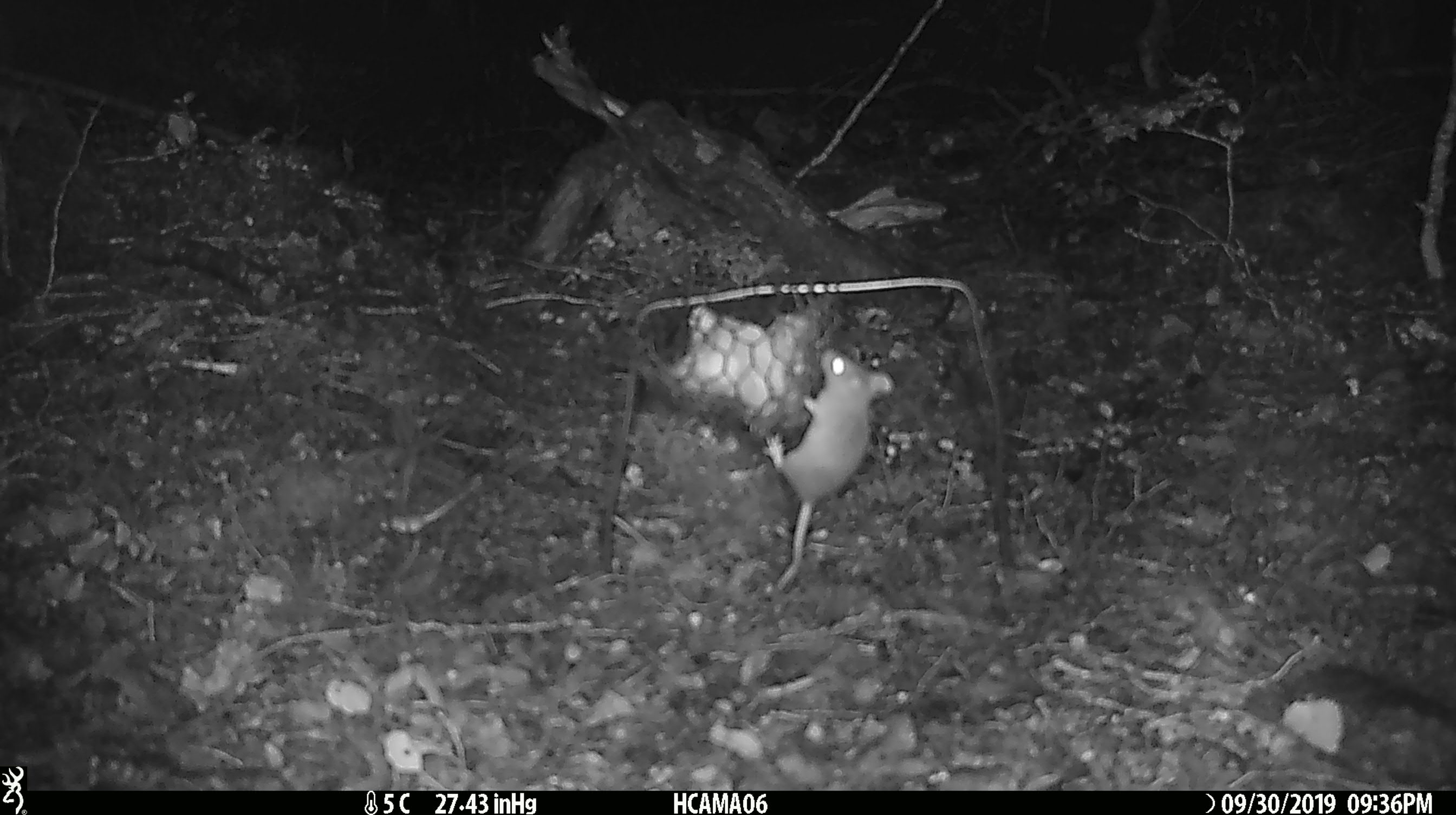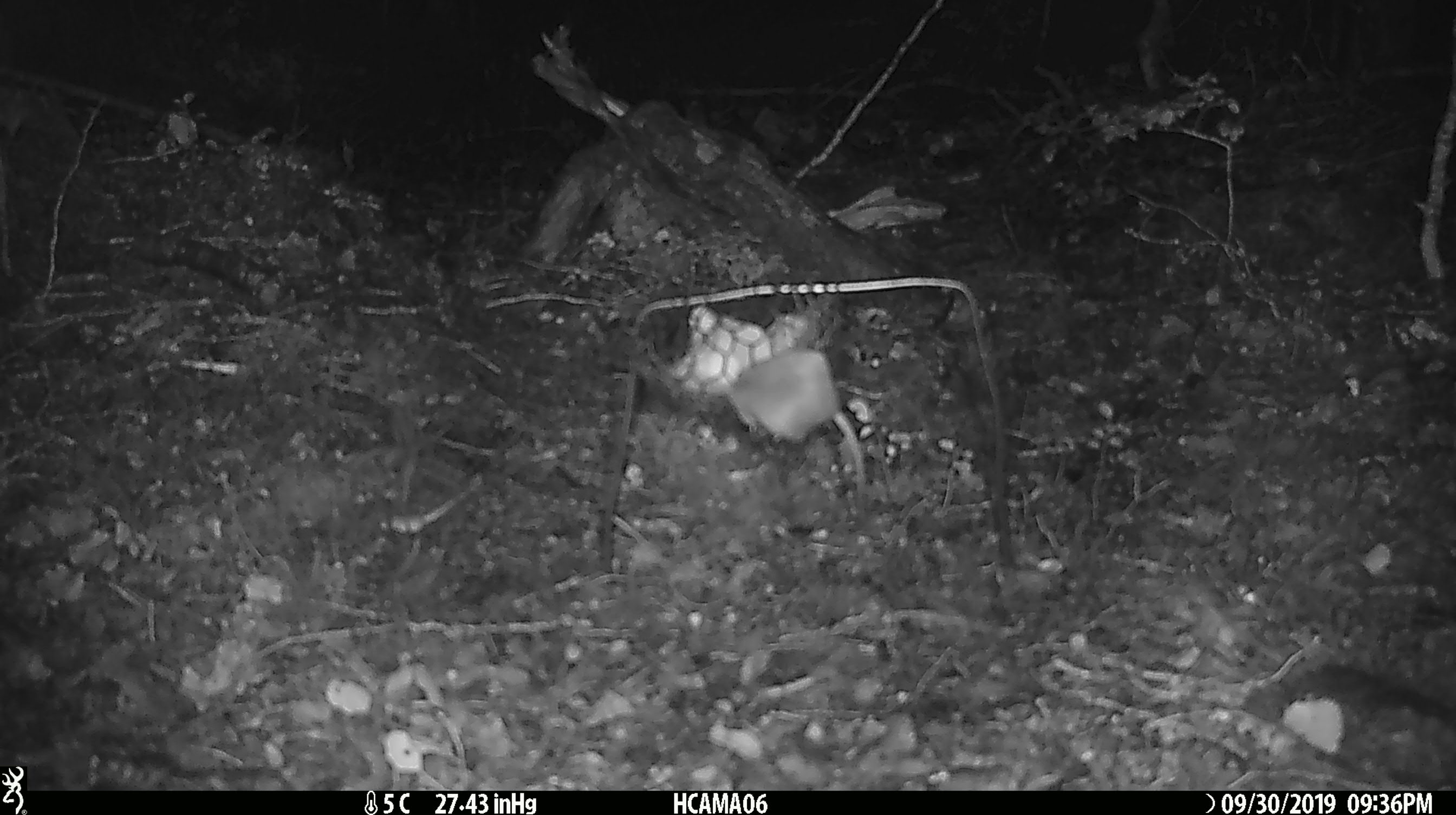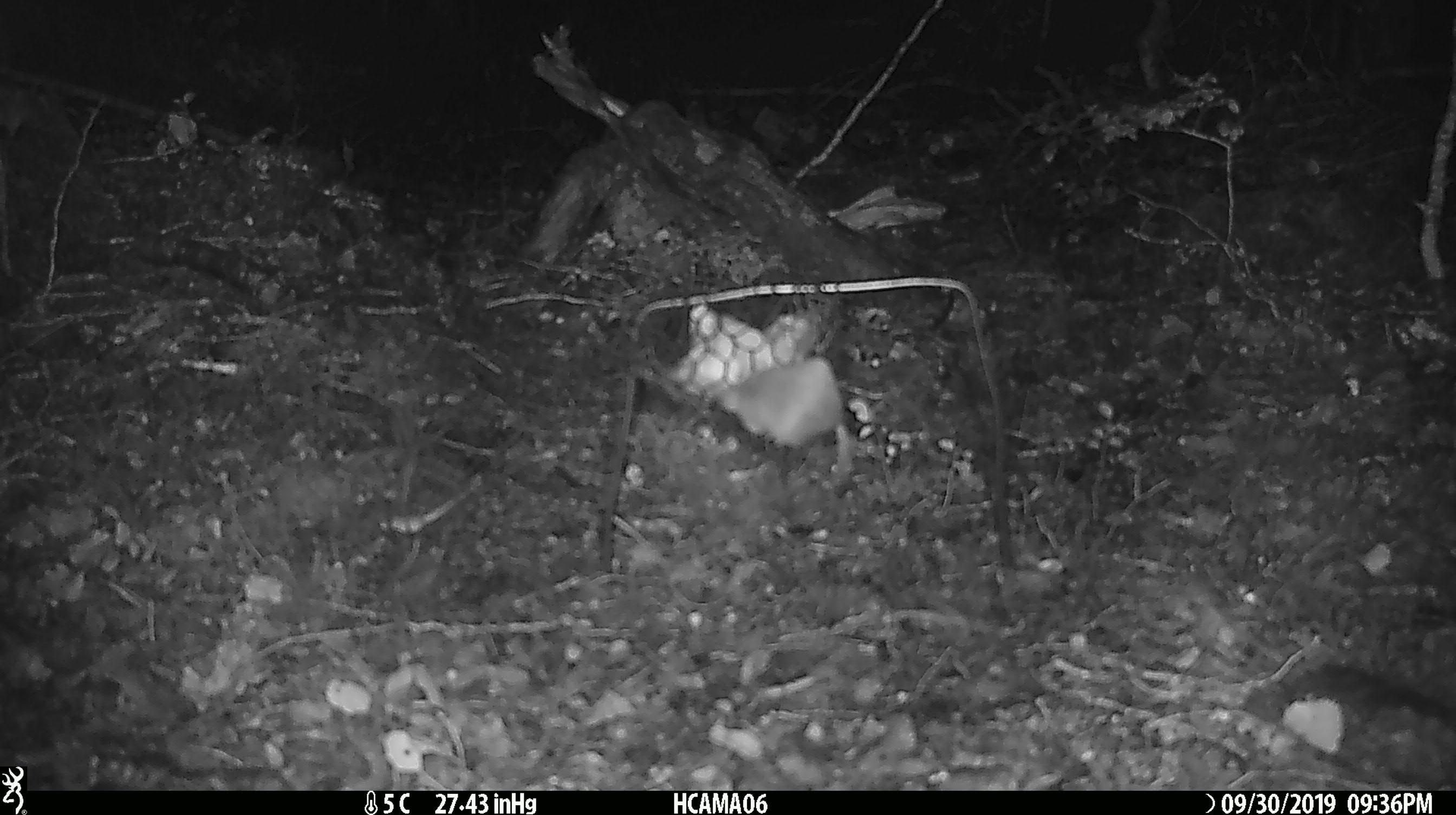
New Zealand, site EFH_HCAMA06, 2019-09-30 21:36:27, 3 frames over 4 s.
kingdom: Animalia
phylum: Chordata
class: Mammalia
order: Rodentia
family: Muridae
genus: Mus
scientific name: Mus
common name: mouse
Mouse (Mus).